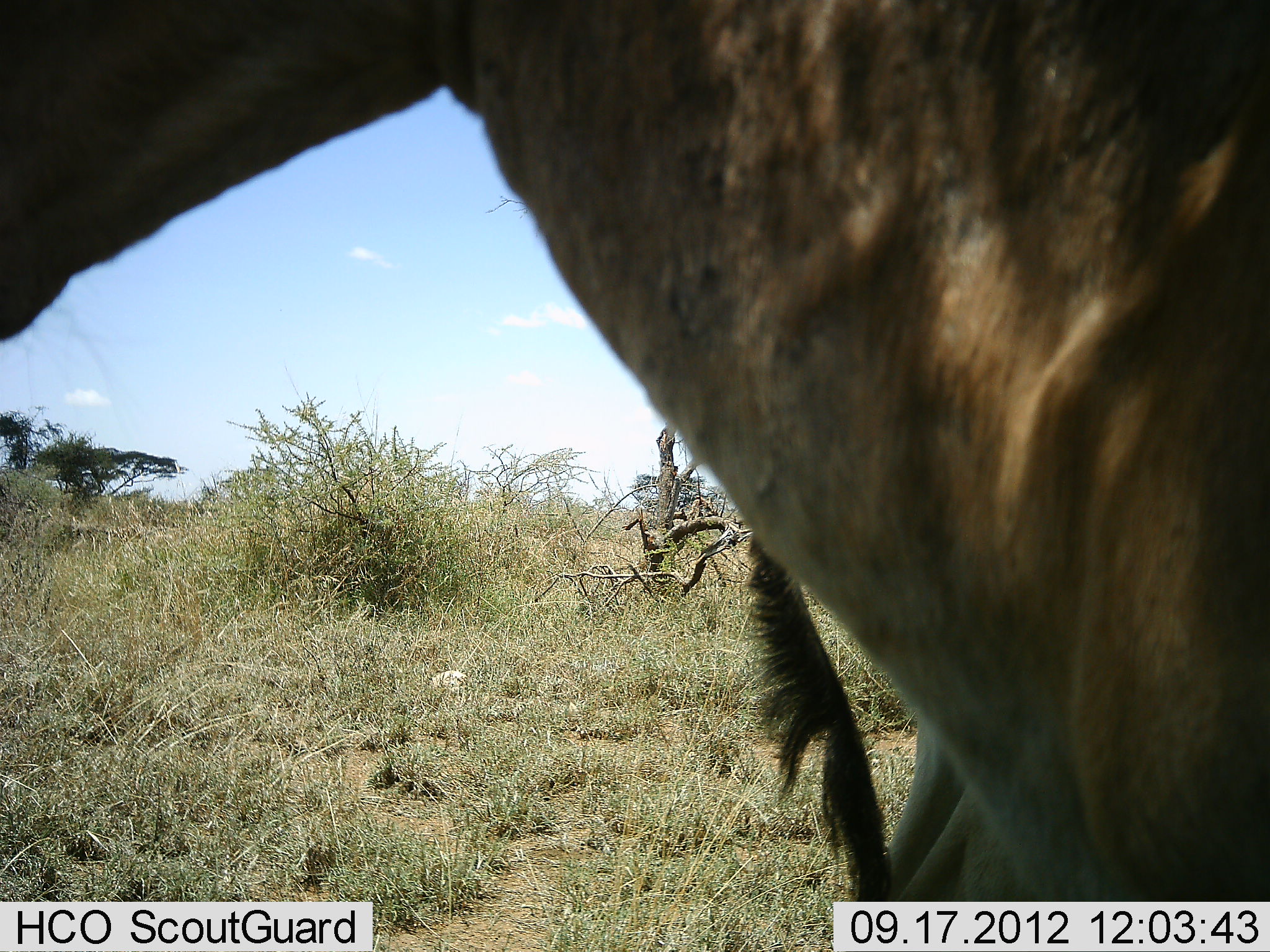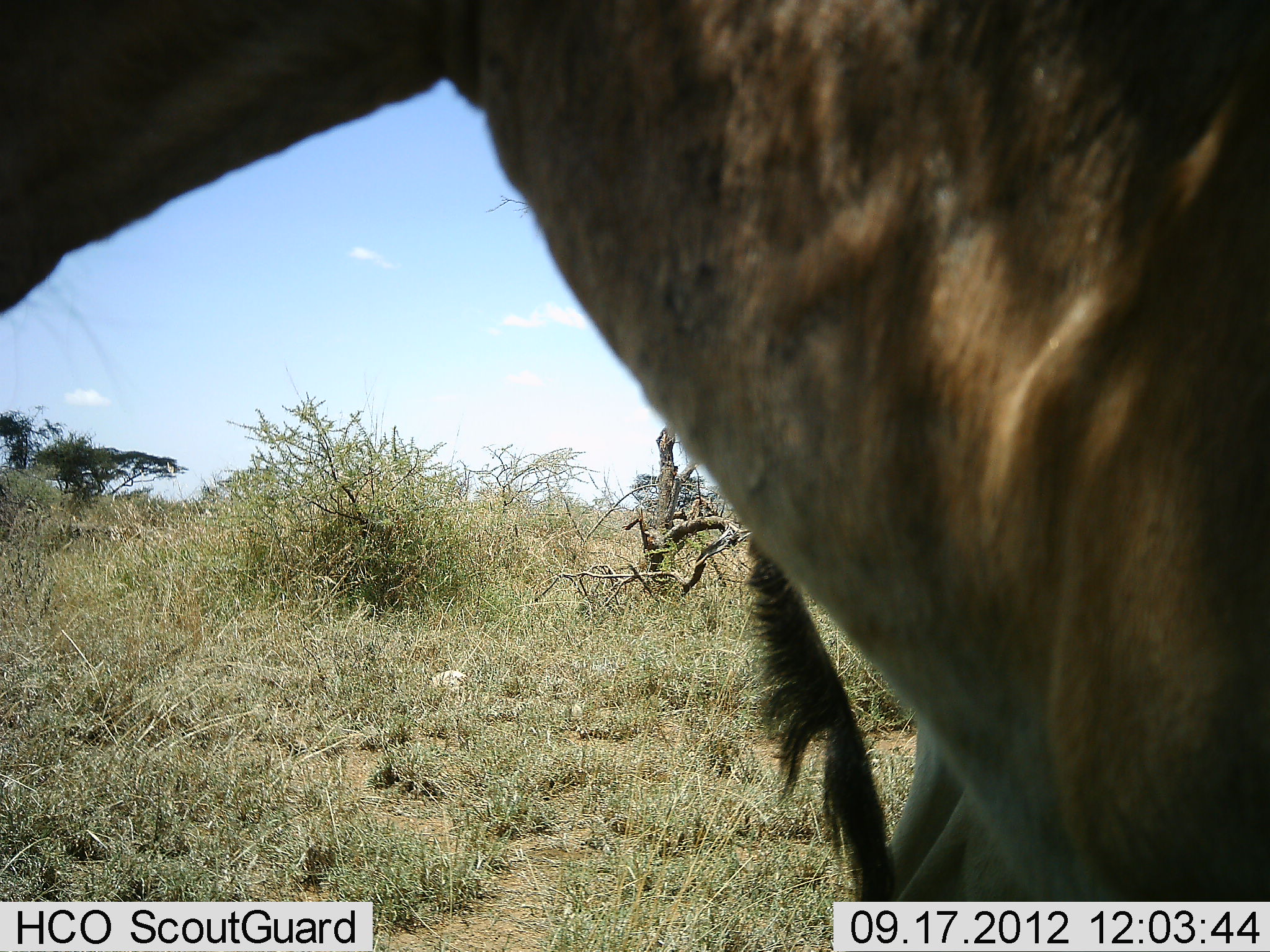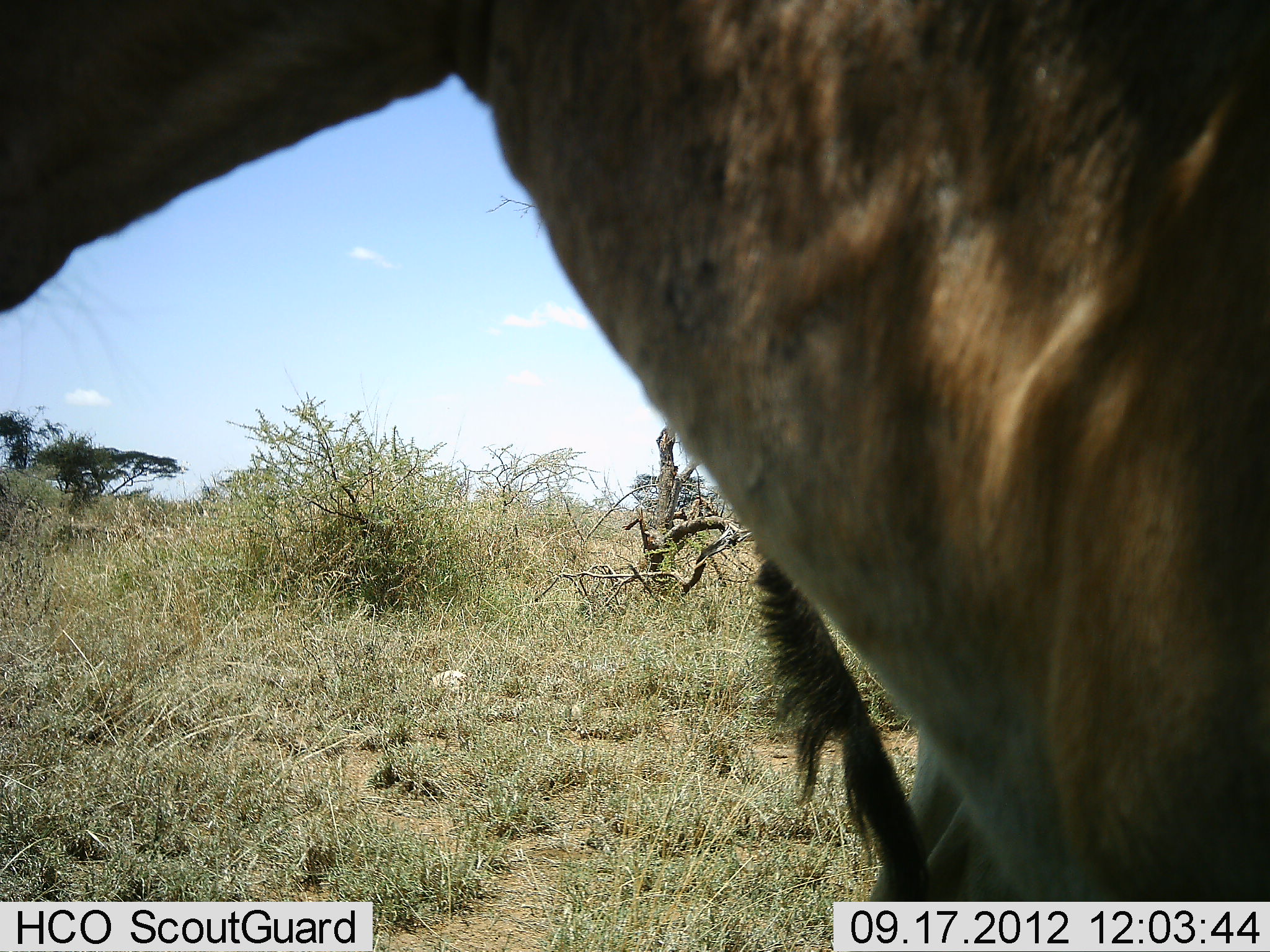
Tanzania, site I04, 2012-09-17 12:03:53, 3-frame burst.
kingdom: Animalia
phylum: Chordata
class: Mammalia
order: Artiodactyla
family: Bovidae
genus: Alcelaphus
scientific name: Alcelaphus buselaphus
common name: hartebeest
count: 2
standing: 100%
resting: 0%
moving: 0%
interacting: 0%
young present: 0%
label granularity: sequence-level